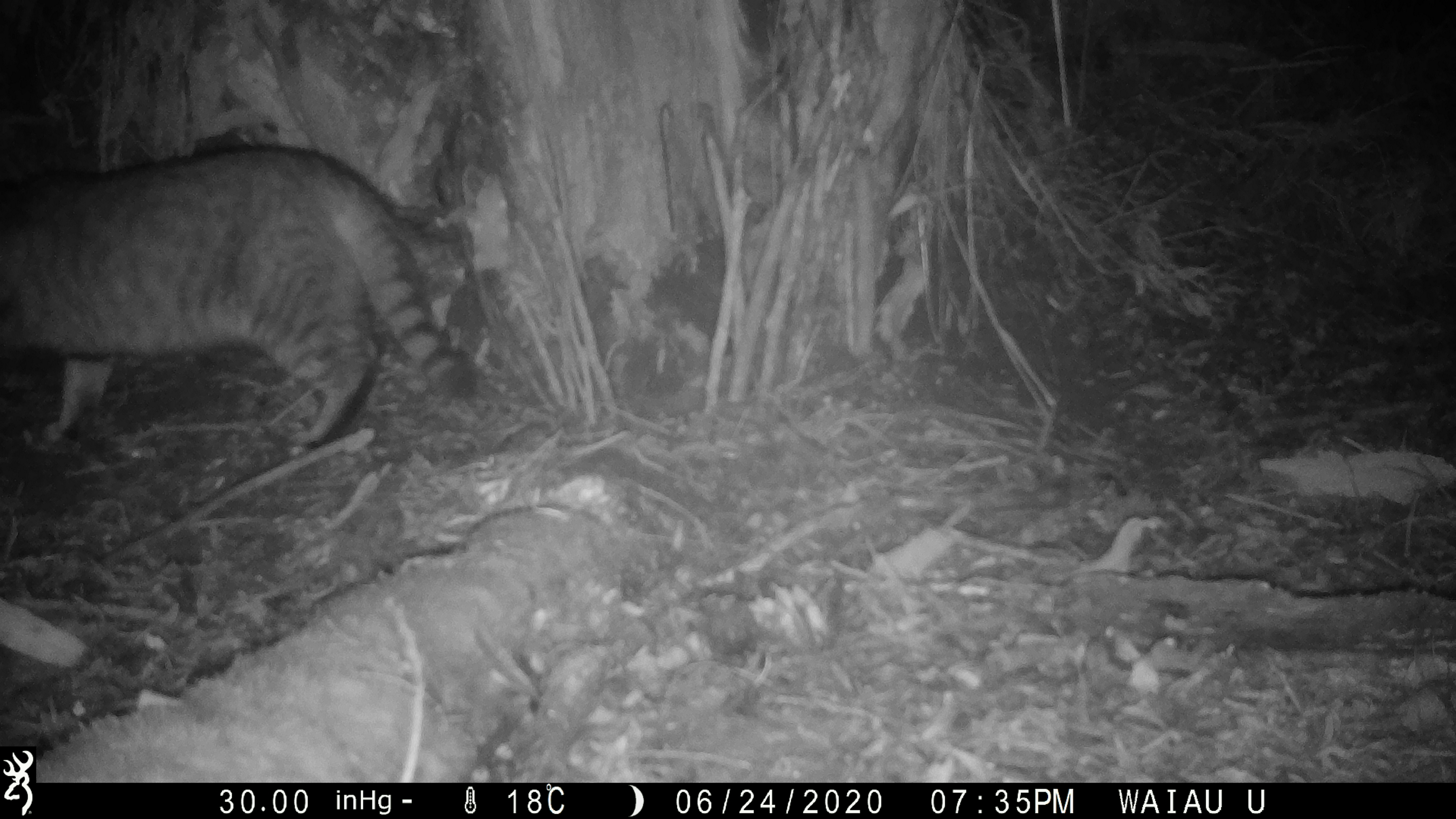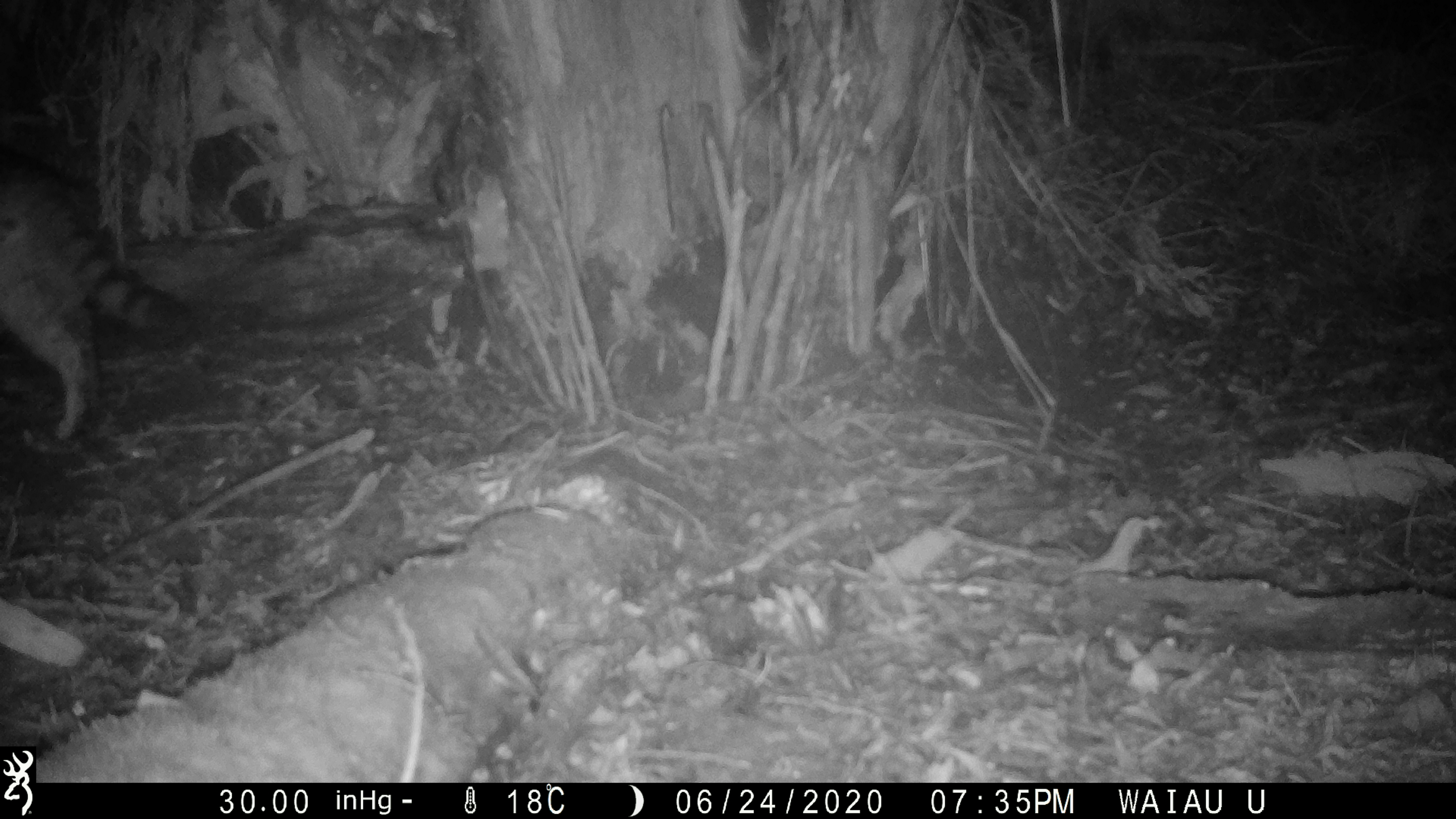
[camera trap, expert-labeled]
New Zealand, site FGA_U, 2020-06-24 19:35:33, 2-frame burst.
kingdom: Animalia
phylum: Chordata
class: Mammalia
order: Carnivora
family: Felidae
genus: Felis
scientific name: Felis catus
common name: domestic cat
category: cat